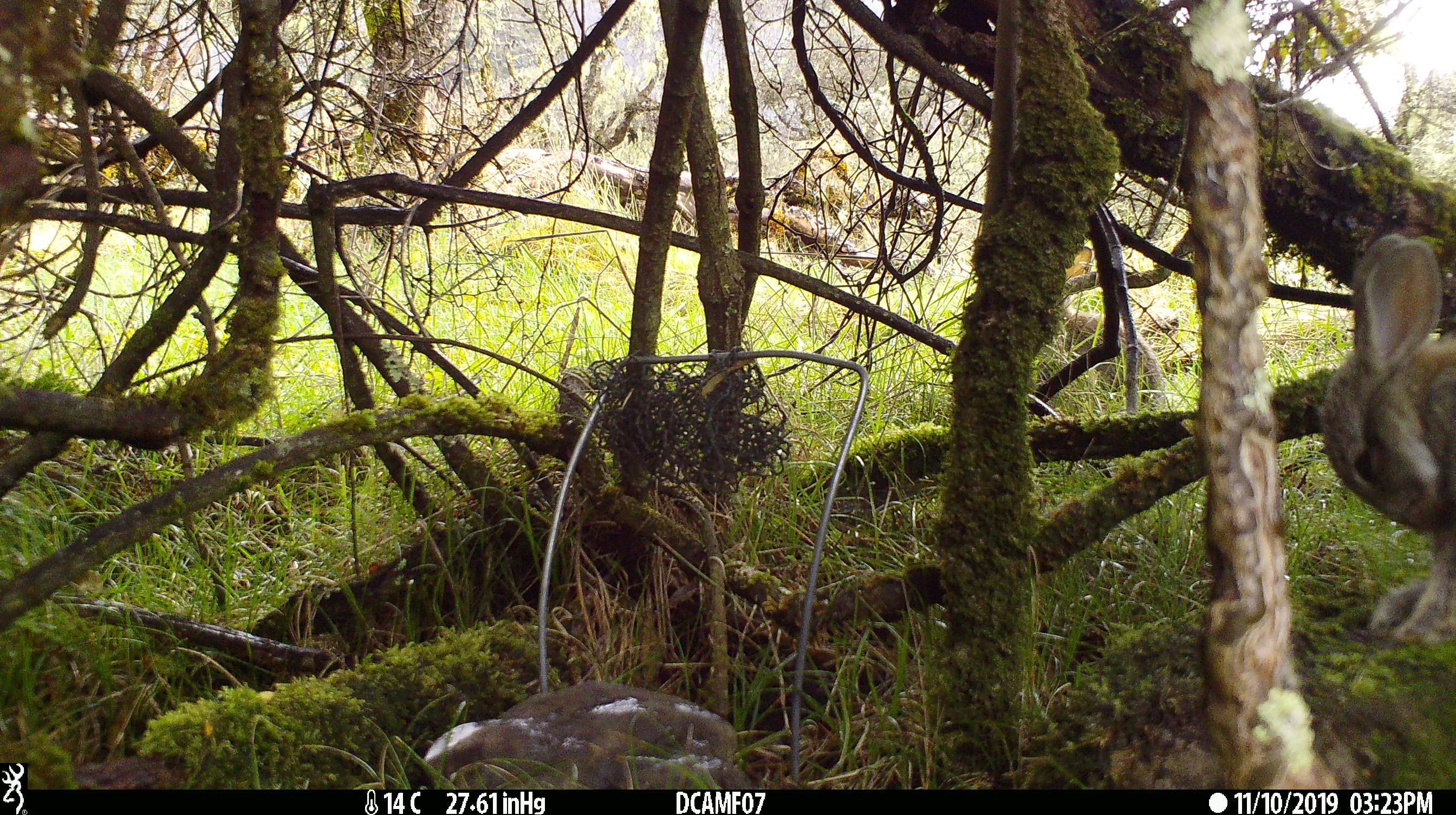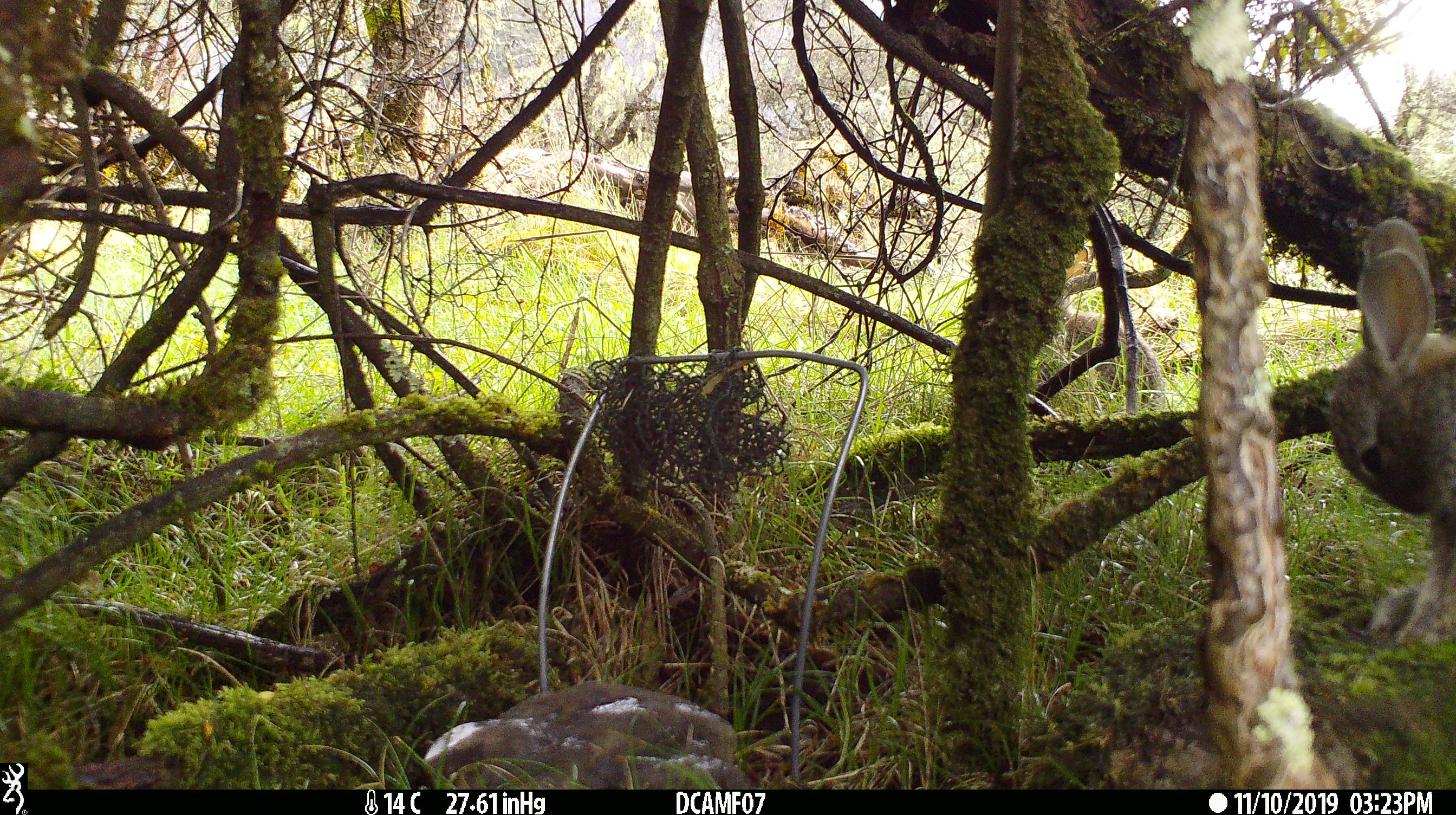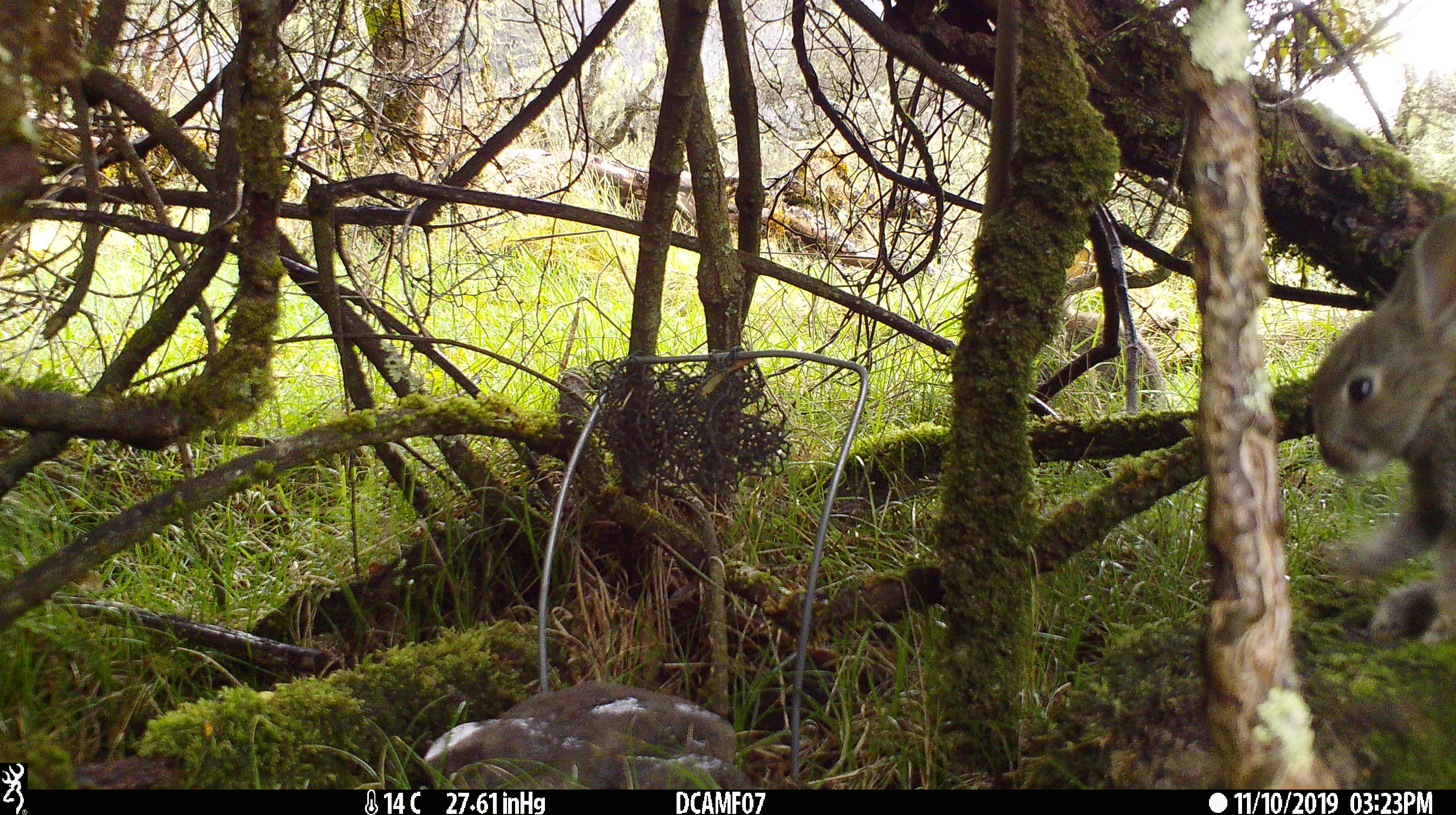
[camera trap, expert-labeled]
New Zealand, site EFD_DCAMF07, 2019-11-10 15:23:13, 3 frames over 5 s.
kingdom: Animalia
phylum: Chordata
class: Mammalia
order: Lagomorpha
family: Leporidae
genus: Oryctolagus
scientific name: Oryctolagus cuniculus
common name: european rabbit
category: rabbit